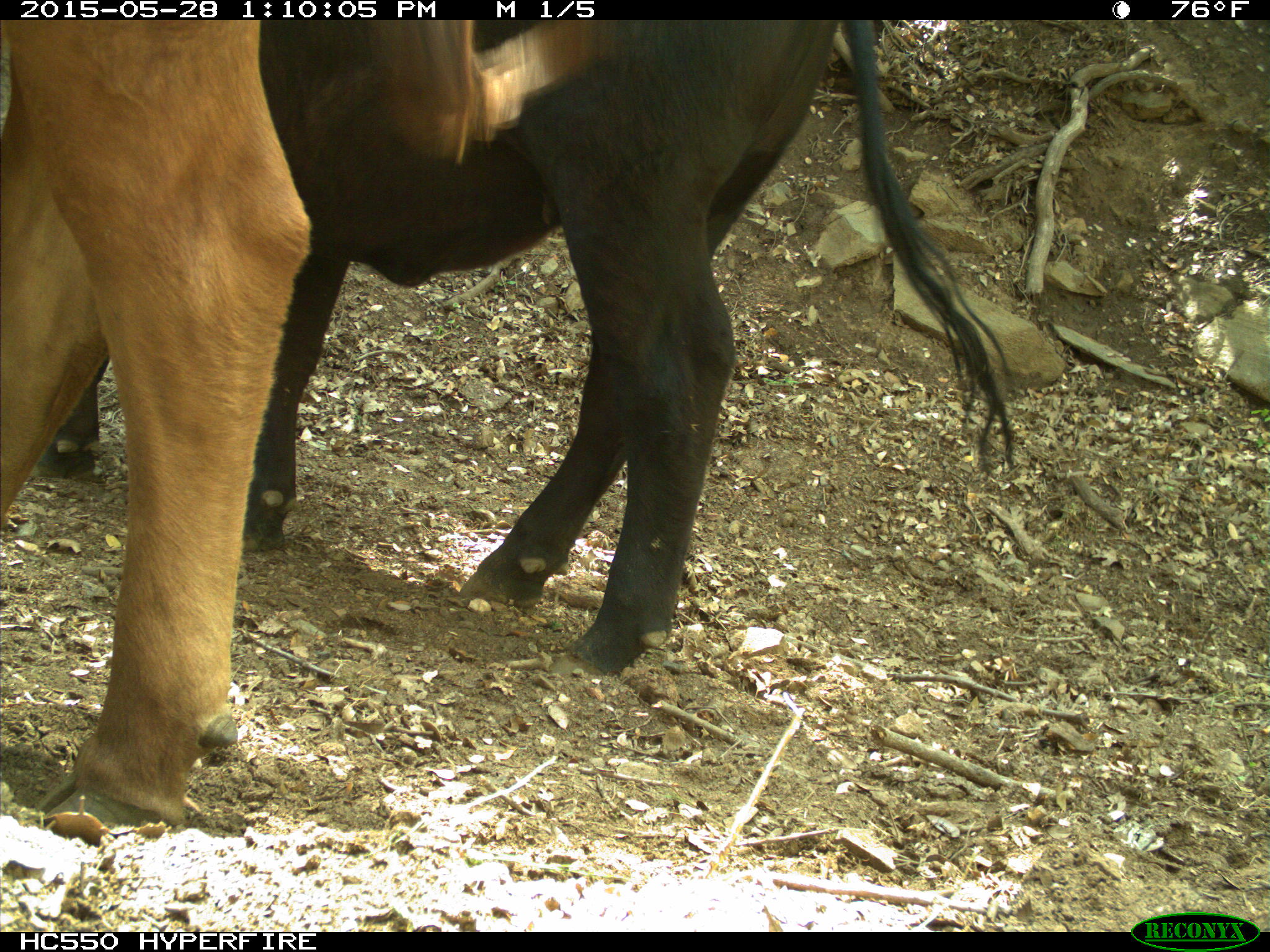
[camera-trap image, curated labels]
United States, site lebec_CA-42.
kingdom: Animalia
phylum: Chordata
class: Mammalia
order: Artiodactyla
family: Bovidae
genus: Bos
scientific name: Bos taurus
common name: domestic cow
Bos taurus (domestic cow).